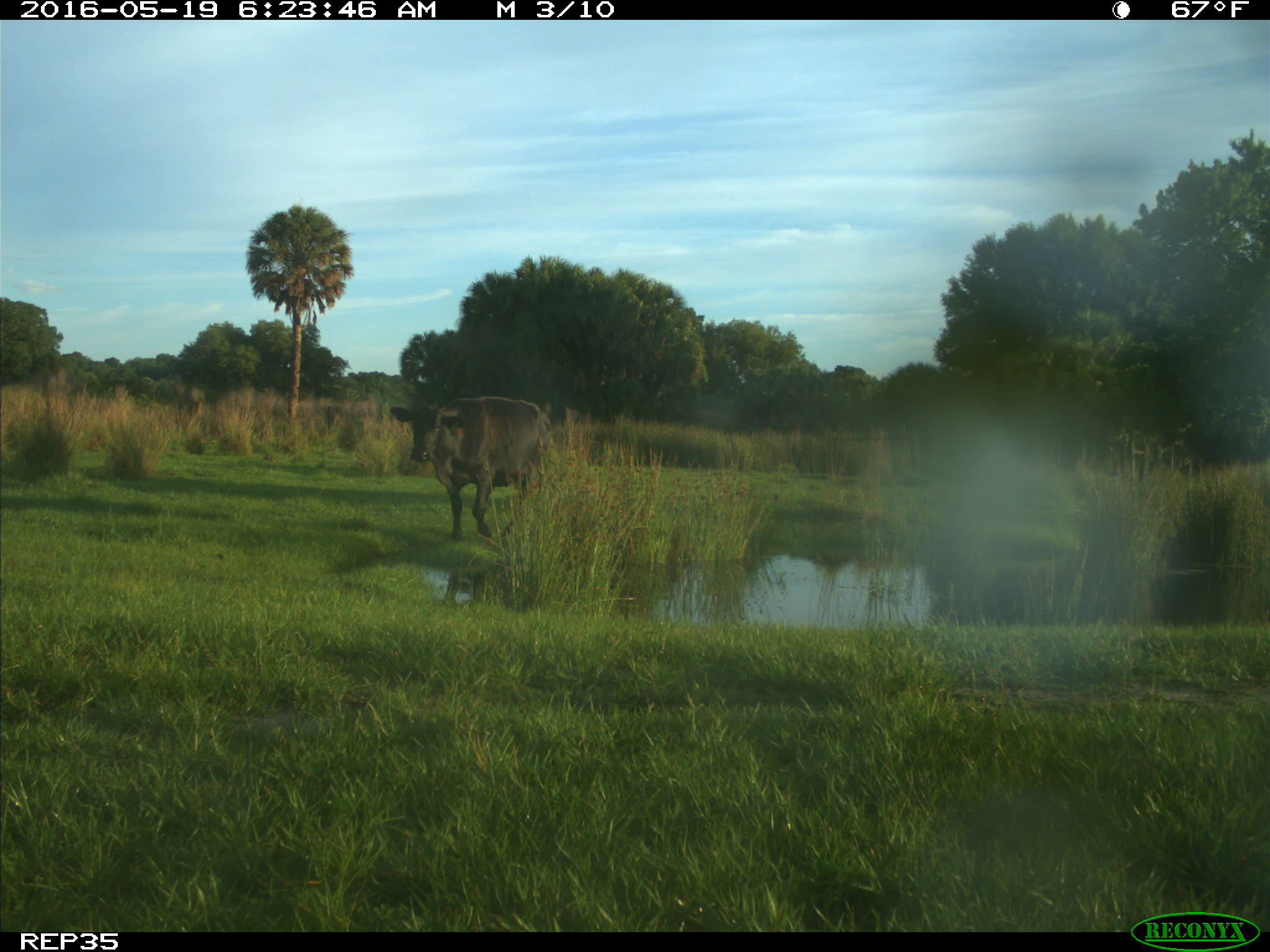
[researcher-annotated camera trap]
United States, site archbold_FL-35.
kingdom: Animalia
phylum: Chordata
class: Mammalia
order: Artiodactyla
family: Bovidae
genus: Bos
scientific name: Bos taurus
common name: domestic cow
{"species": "Bos taurus (domestic cow)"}